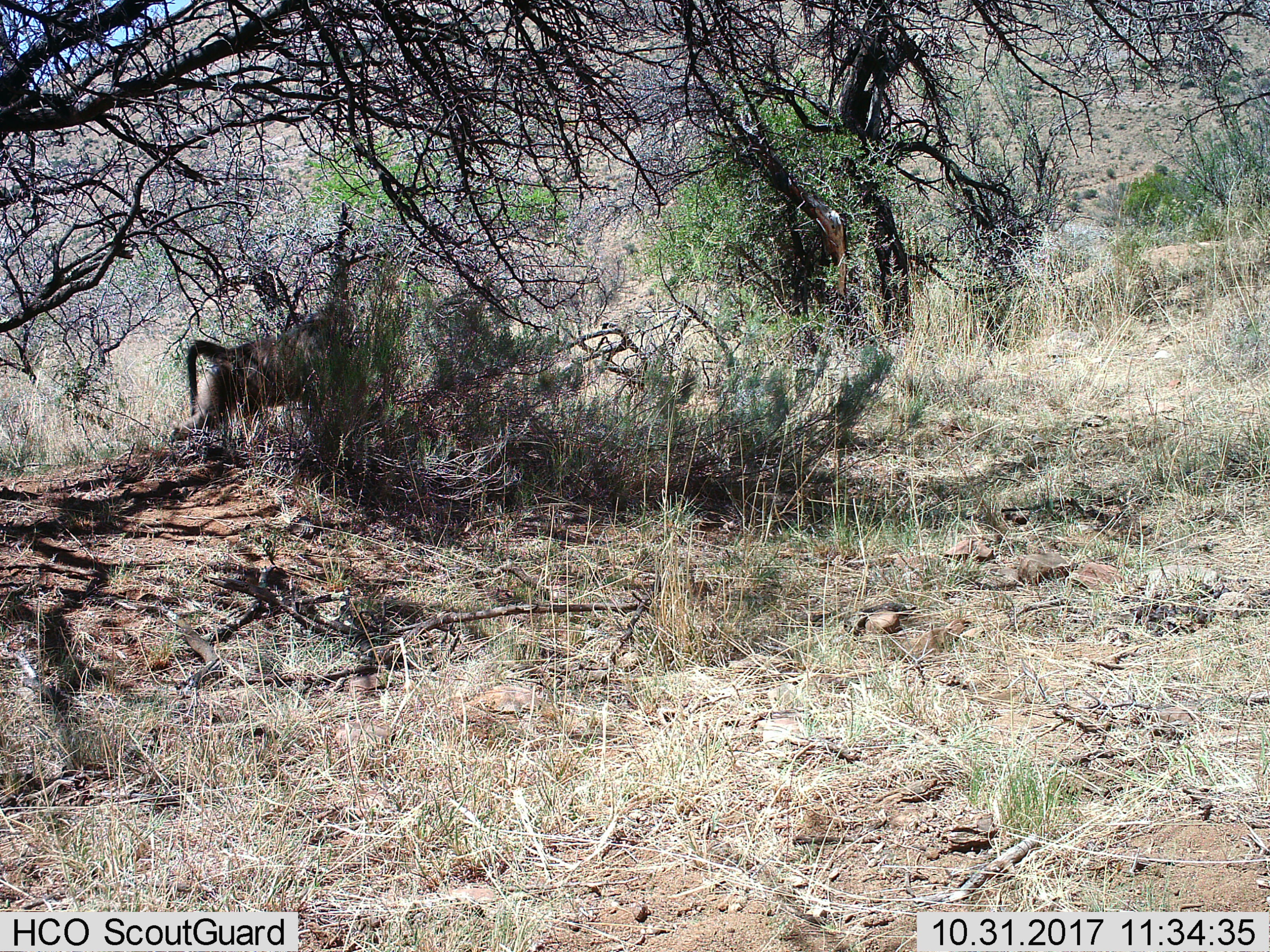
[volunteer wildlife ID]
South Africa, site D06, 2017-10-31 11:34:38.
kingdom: Animalia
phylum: Chordata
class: Mammalia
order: Primates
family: Cercopithecidae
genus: Papio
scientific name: Papio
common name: baboon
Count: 1.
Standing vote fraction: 62%.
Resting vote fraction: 0%.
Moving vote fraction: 38%.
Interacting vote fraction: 0%.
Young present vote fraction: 0%.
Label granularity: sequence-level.